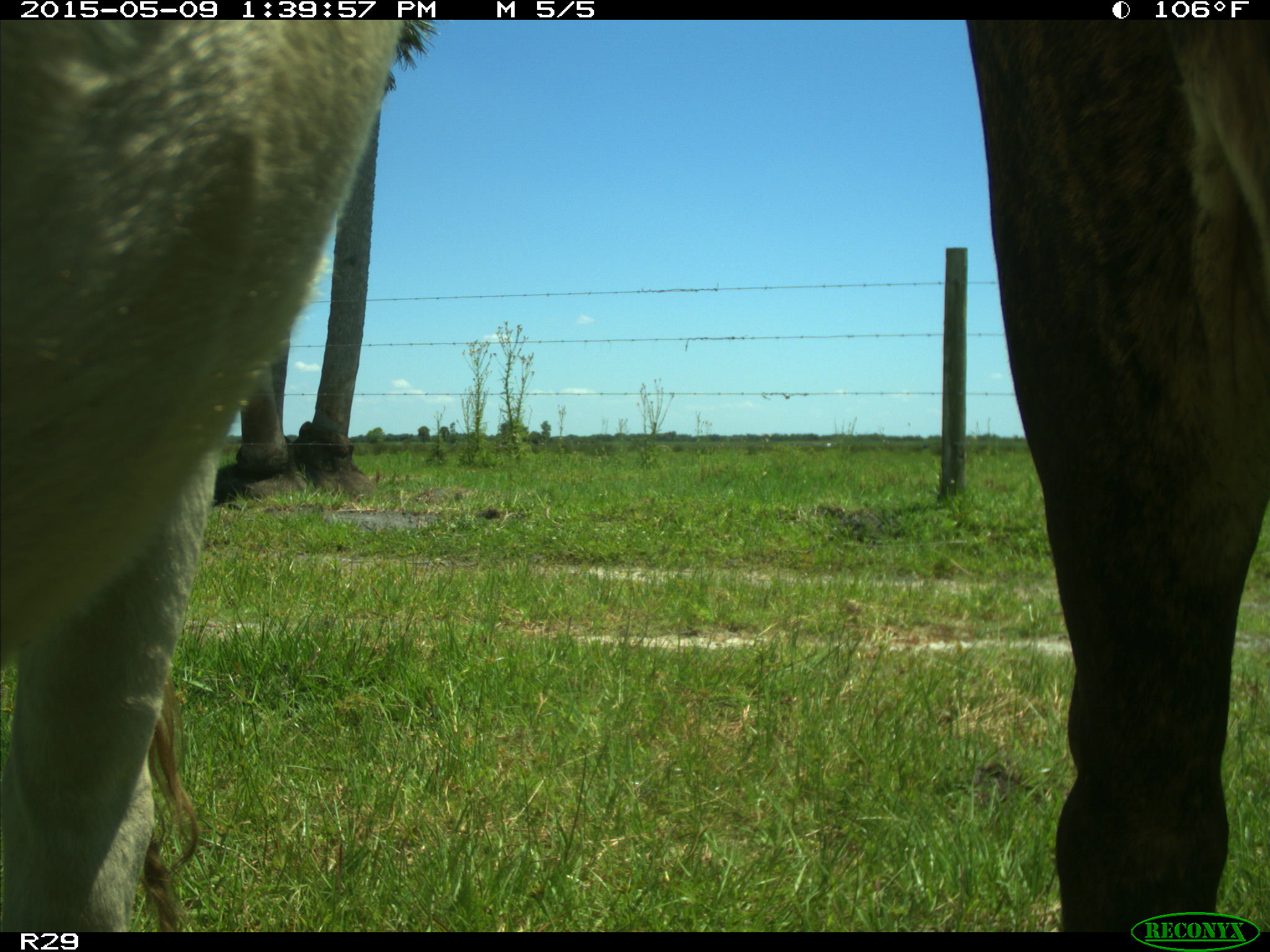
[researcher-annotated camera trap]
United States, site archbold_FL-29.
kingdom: Animalia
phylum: Chordata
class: Mammalia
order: Artiodactyla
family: Bovidae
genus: Bos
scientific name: Bos taurus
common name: domestic cow